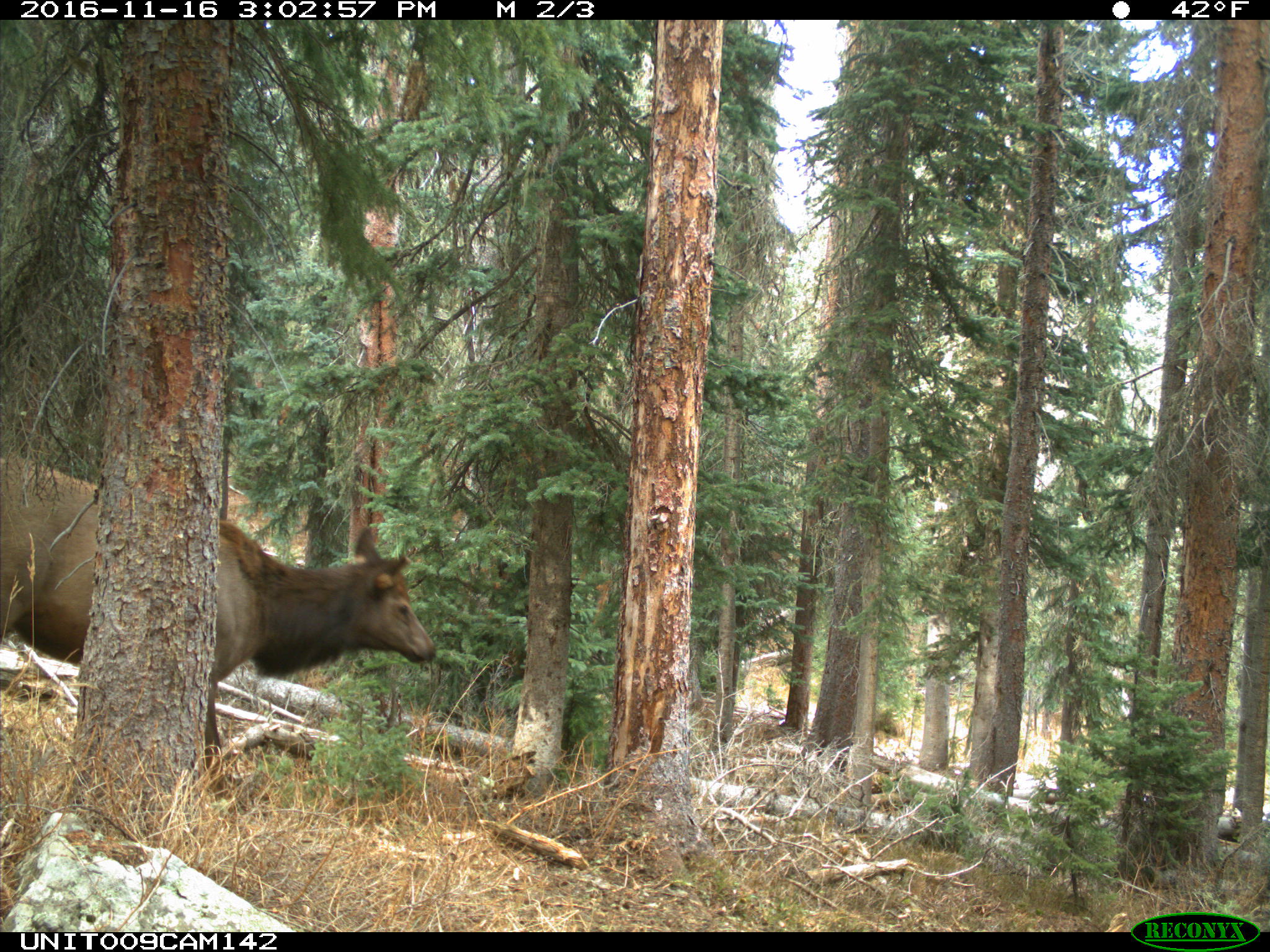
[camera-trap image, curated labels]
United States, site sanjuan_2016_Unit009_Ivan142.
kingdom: Animalia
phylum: Chordata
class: Mammalia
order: Artiodactyla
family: Cervidae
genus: Cervus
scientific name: Cervus elaphus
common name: red deer